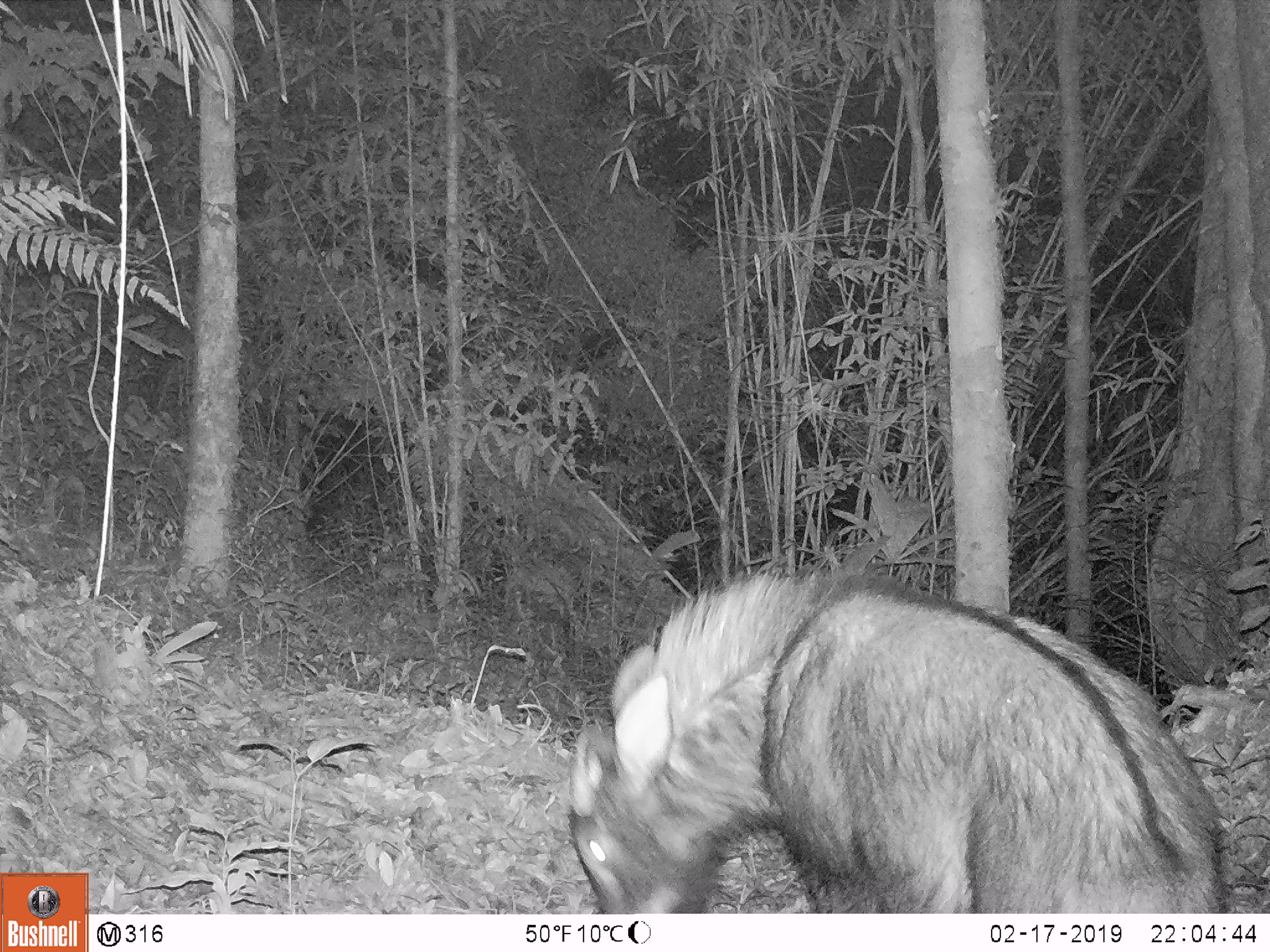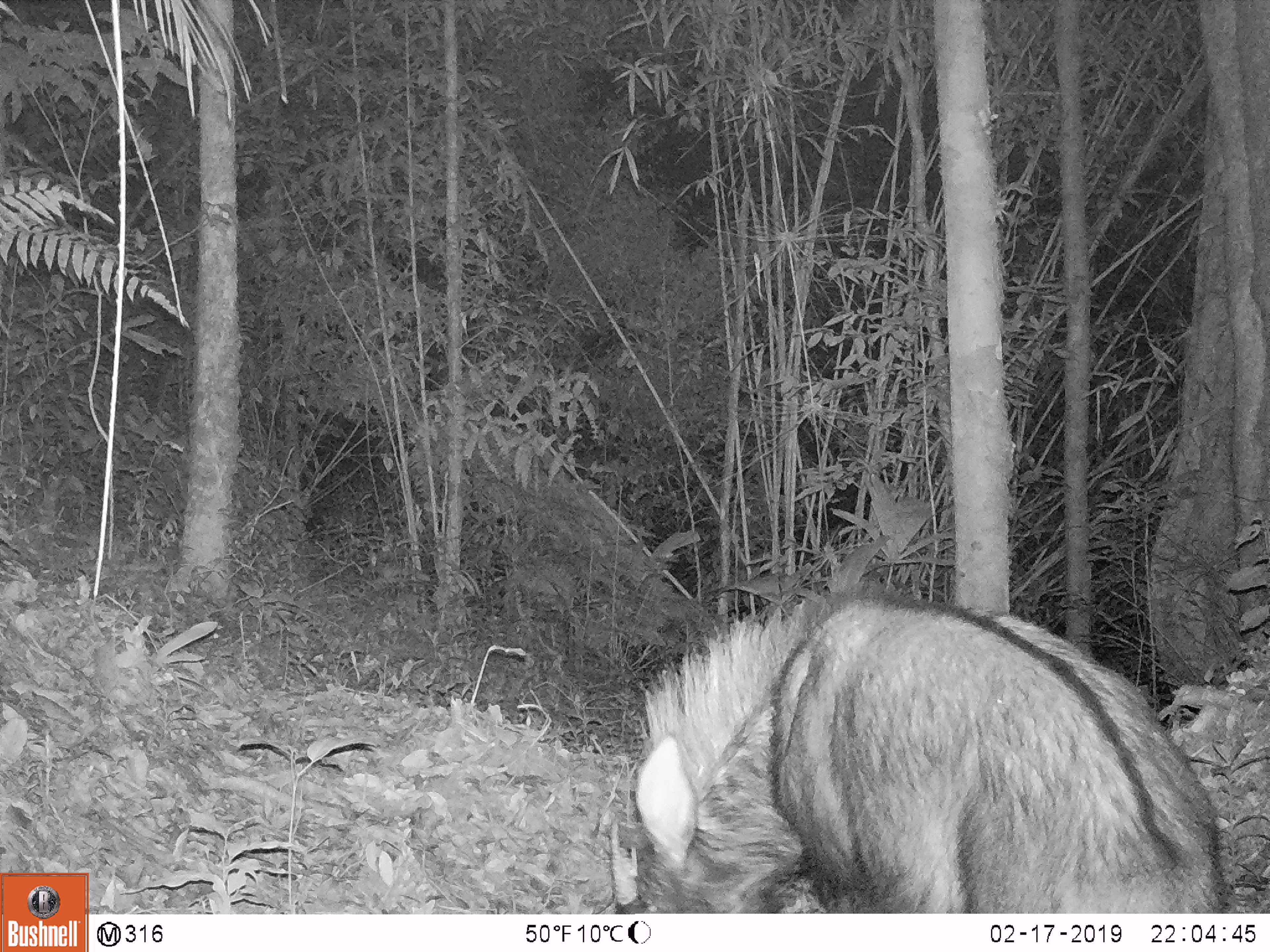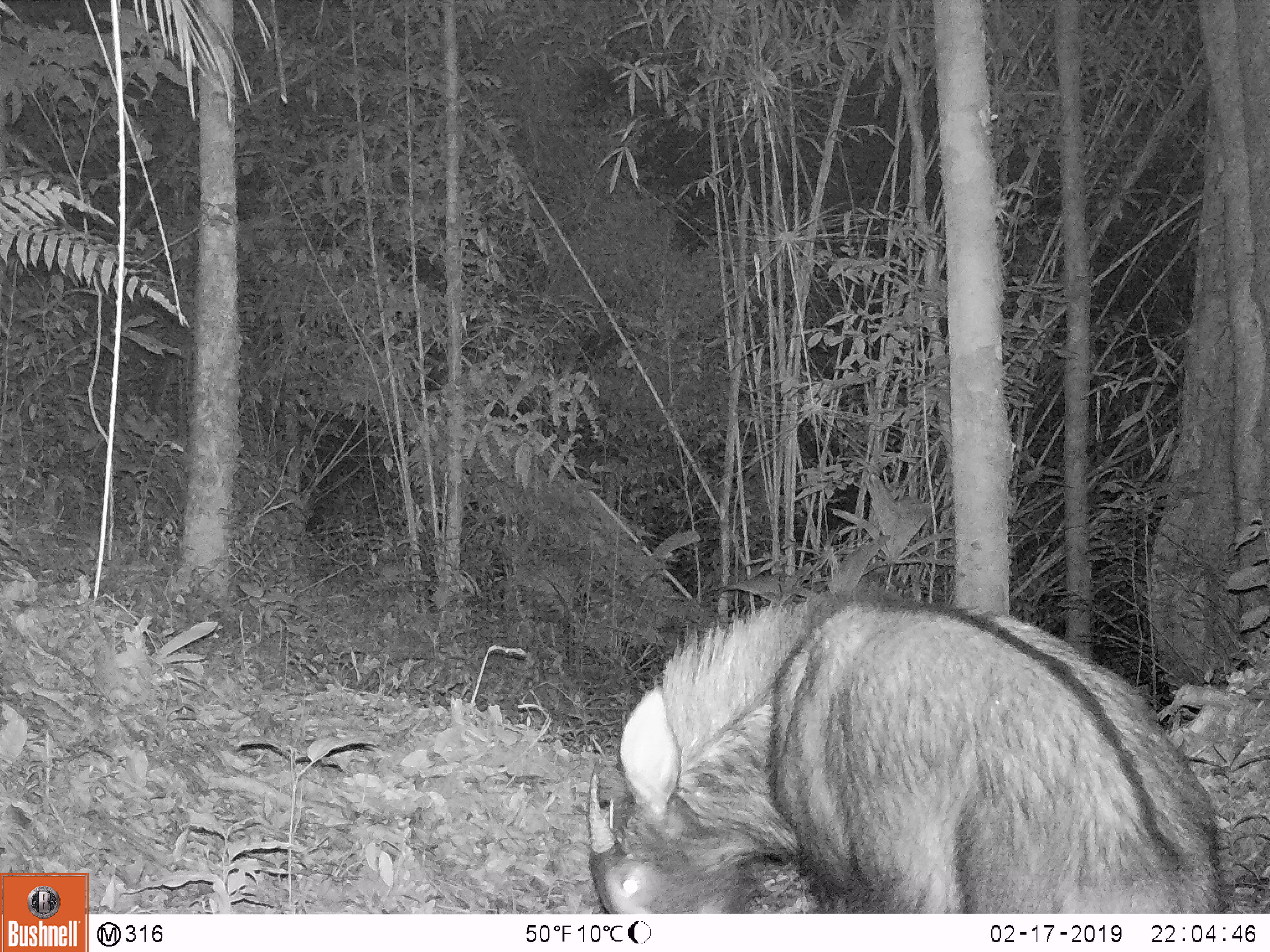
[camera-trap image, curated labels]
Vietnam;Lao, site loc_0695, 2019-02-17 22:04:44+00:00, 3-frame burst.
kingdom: Animalia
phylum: Chordata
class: Mammalia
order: Artiodactyla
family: Bovidae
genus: Capricornis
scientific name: Capricornis sumatraensis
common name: chinese serow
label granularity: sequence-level